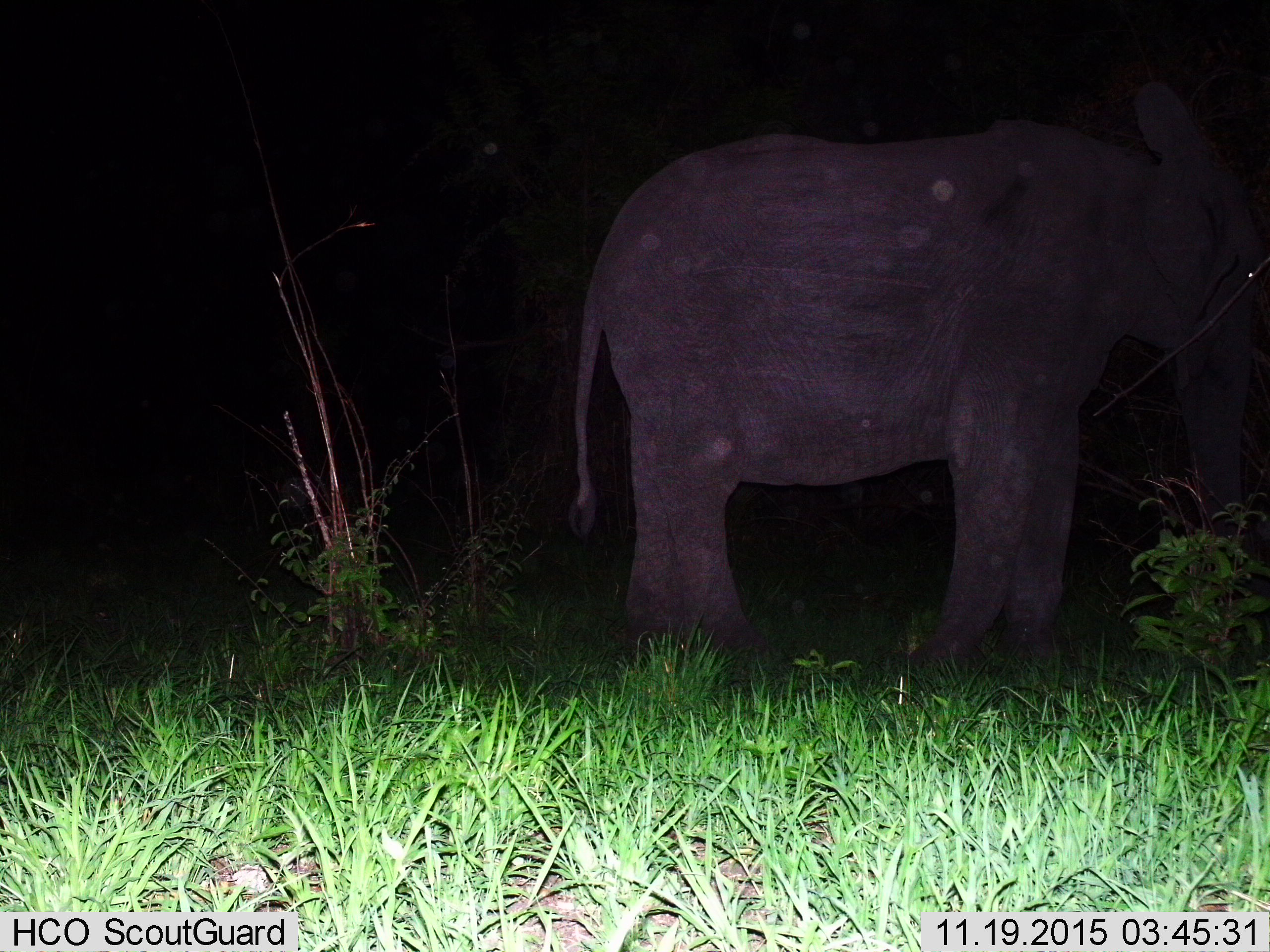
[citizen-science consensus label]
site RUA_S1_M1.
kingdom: Animalia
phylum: Chordata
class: Mammalia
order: Proboscidea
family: Elephantidae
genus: Loxodonta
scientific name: Loxodonta africana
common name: african bush elephant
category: elephant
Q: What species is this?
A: Elephant (african bush elephant) (Loxodonta africana).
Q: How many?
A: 1.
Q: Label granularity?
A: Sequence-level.